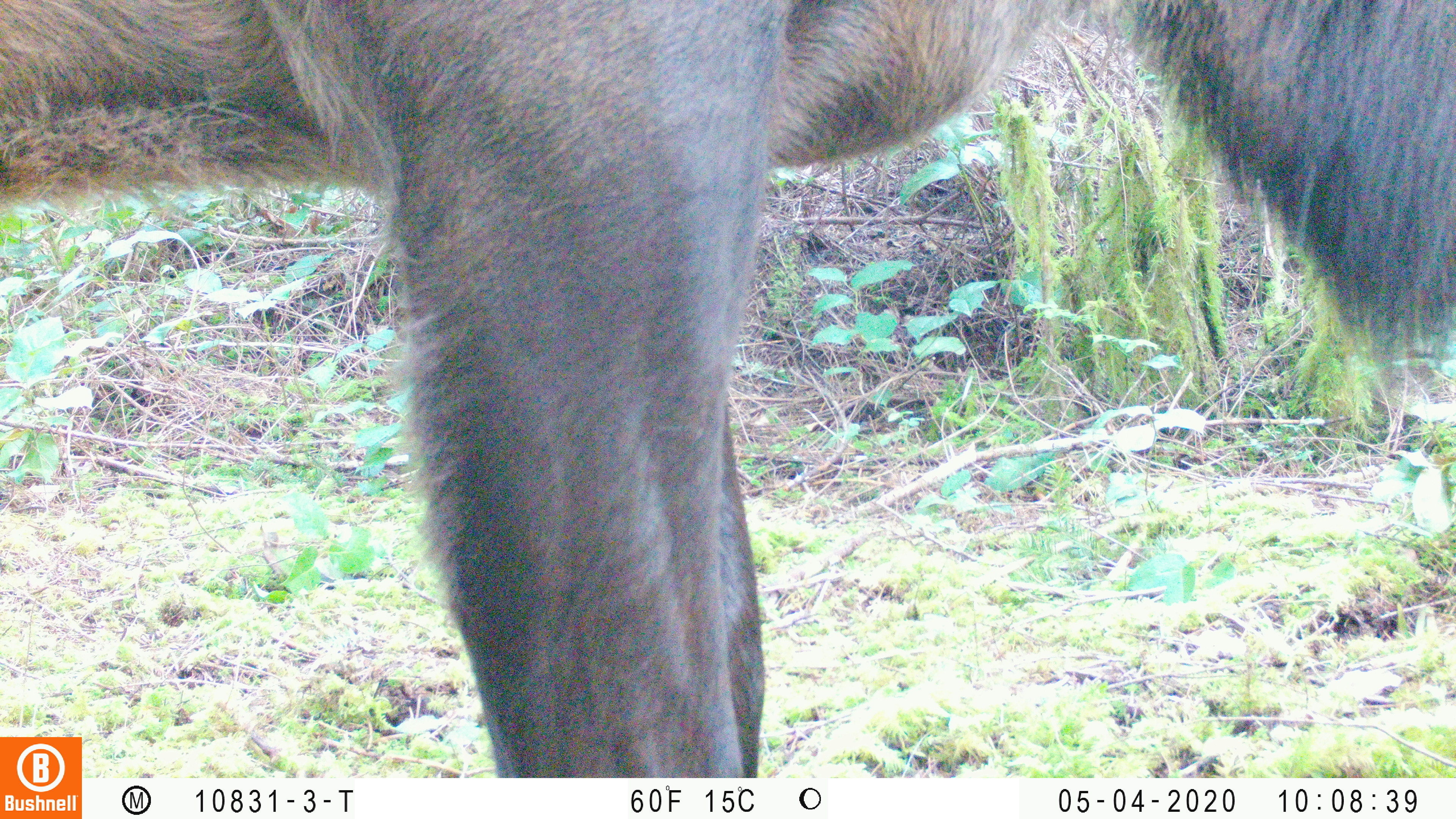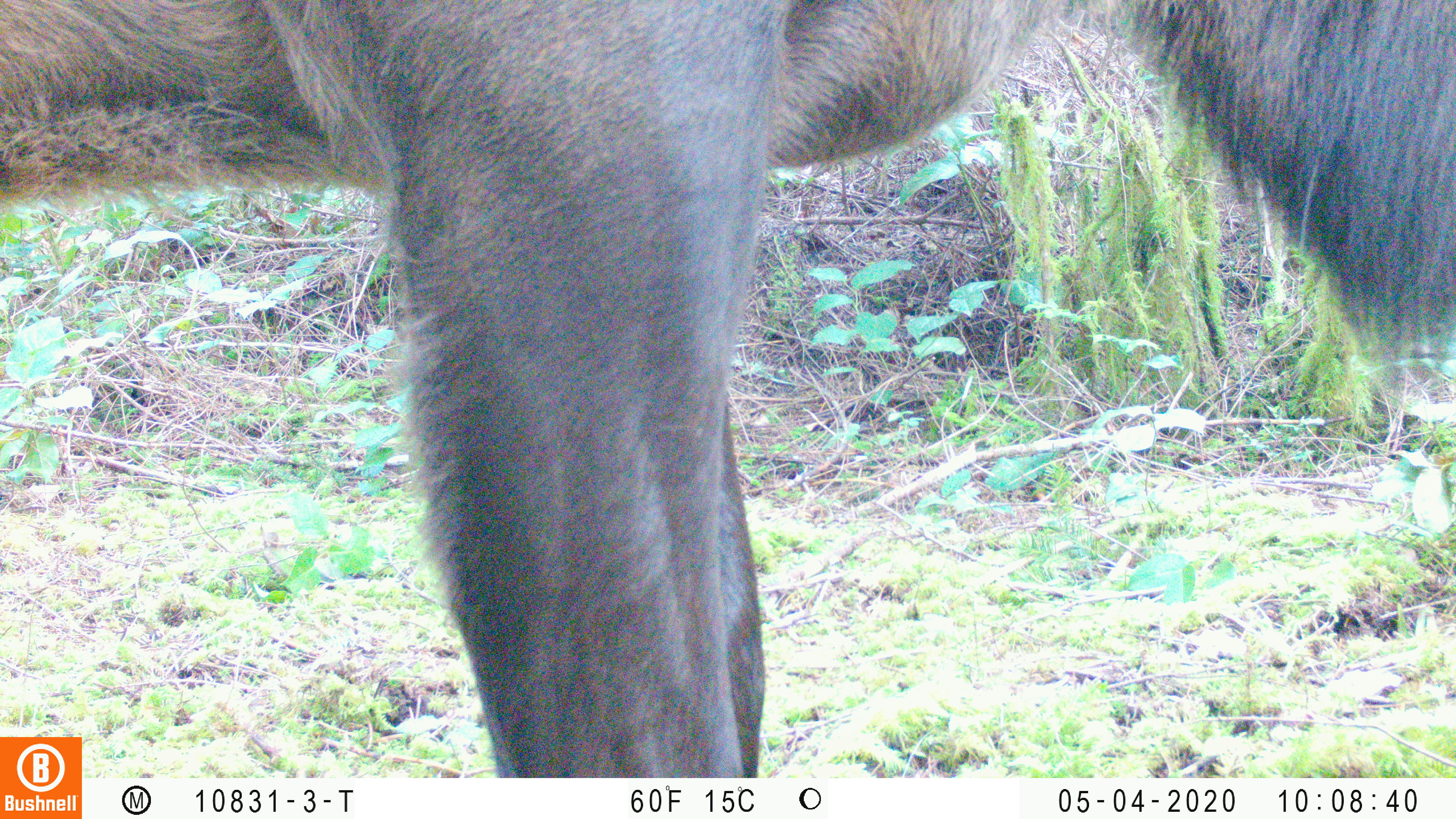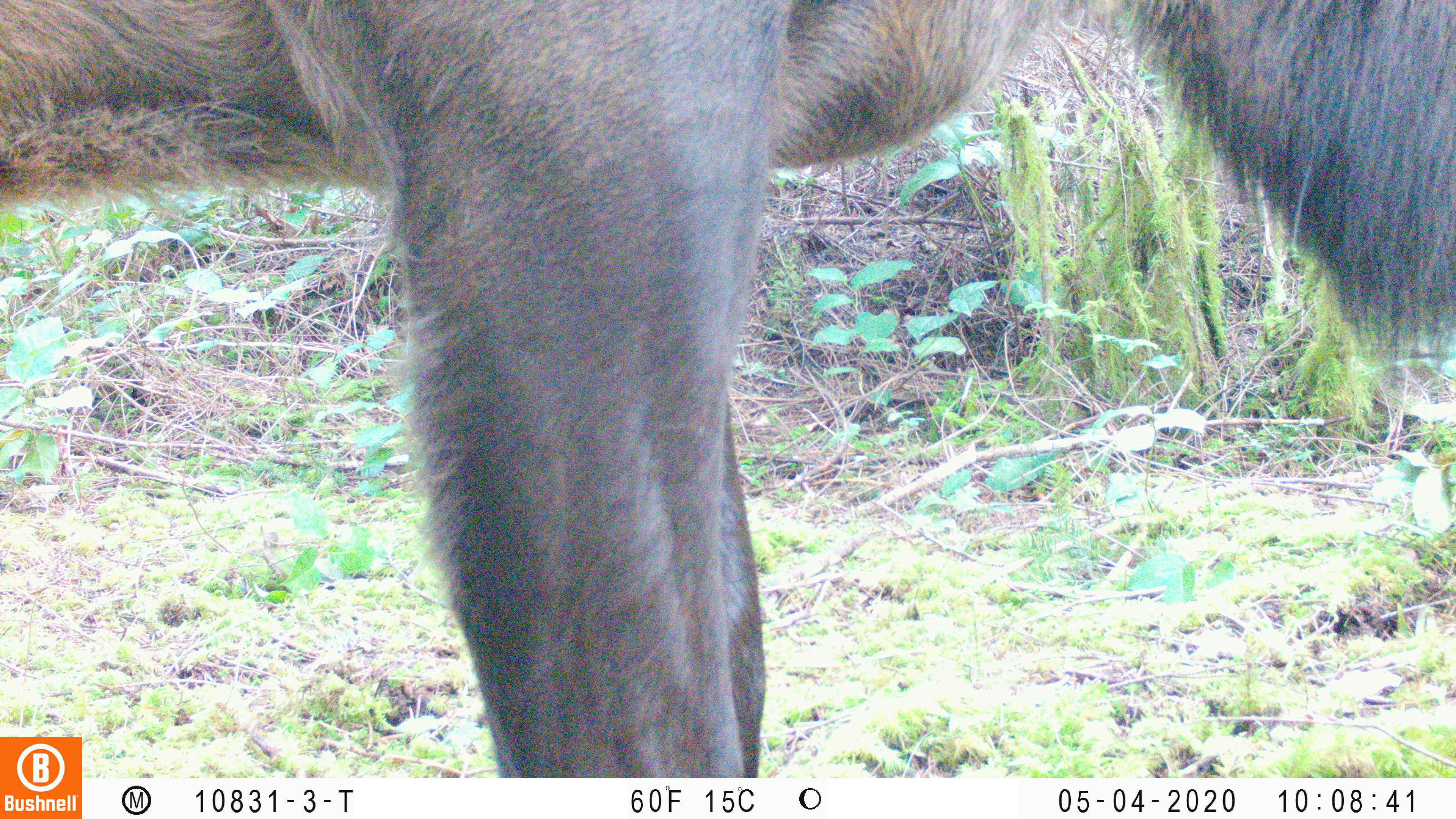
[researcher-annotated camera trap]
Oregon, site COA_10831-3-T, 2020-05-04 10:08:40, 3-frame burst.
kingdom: Animalia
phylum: Chordata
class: Mammalia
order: Artiodactyla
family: Cervidae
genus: Cervus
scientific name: Cervus canadensis roosevelti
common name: roosevelt elk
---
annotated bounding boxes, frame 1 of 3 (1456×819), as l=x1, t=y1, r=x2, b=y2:
roosevelt elk: l=0, t=1, r=1453, b=732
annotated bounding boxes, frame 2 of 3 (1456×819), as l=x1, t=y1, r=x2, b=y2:
roosevelt elk: l=0, t=0, r=1453, b=732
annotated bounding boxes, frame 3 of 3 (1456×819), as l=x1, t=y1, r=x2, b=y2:
roosevelt elk: l=0, t=1, r=1453, b=730